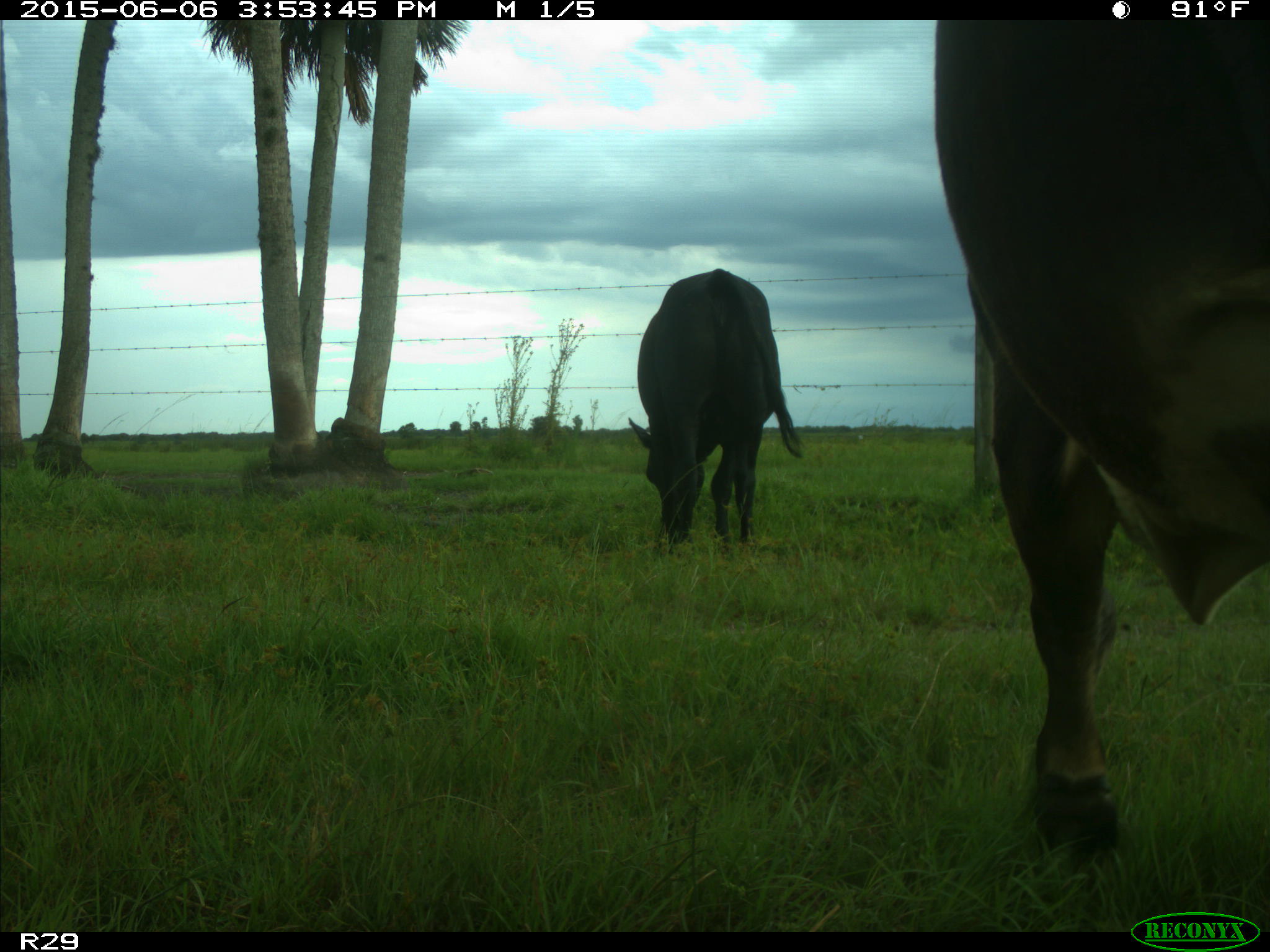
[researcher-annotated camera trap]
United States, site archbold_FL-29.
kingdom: Animalia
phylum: Chordata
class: Mammalia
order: Artiodactyla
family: Bovidae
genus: Bos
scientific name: Bos taurus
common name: domestic cow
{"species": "Bos taurus (domestic cow)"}